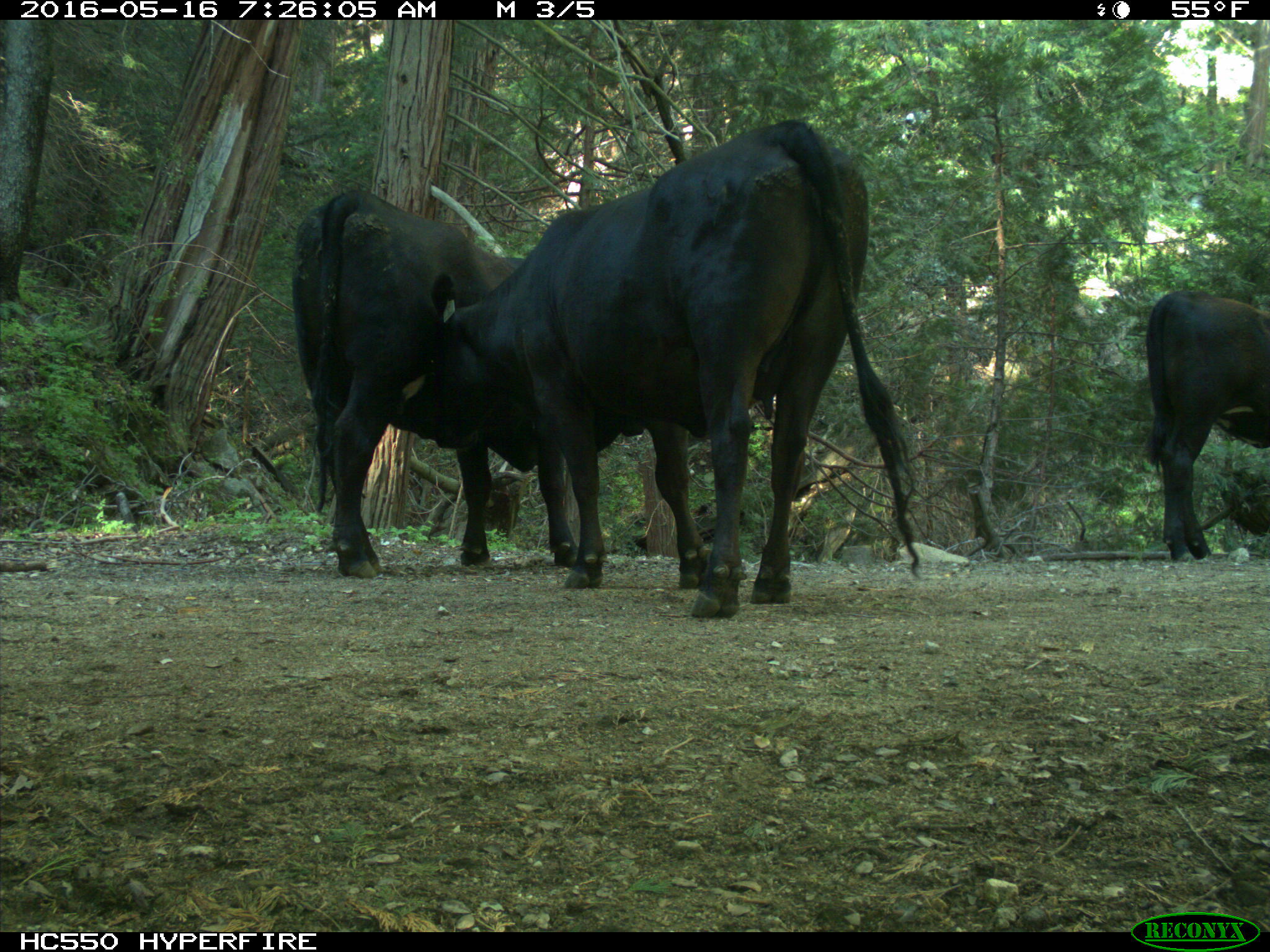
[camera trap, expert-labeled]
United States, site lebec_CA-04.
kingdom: Animalia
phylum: Chordata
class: Mammalia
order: Artiodactyla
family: Bovidae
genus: Bos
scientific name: Bos taurus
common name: domestic cow